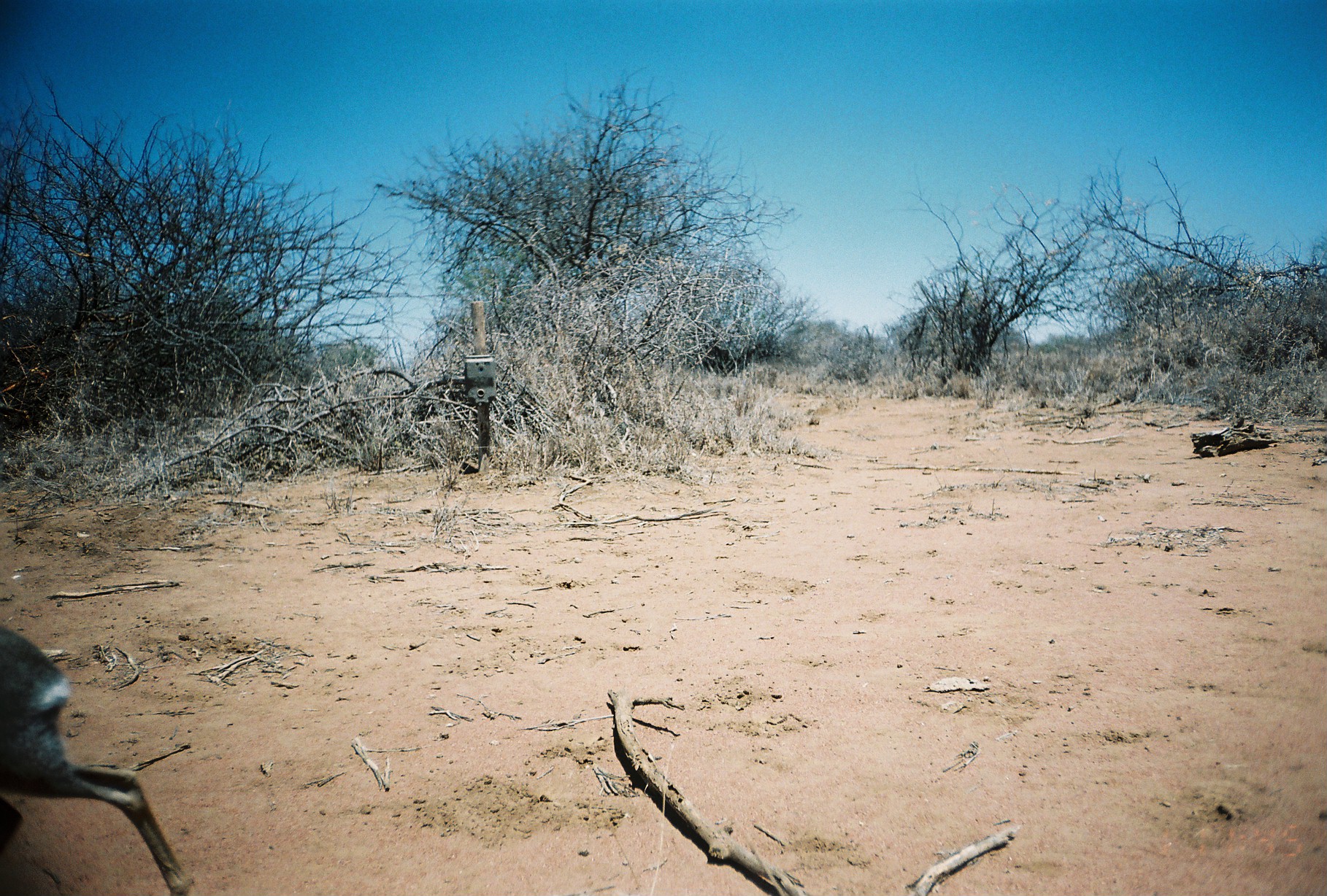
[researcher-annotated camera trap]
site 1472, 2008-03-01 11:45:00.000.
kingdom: Animalia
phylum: Chordata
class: Mammalia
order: Artiodactyla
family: Bovidae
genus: Madoqua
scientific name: Madoqua guentheri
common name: günther's dik-dik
Madoqua guentheri (günther's dik-dik), count 1.